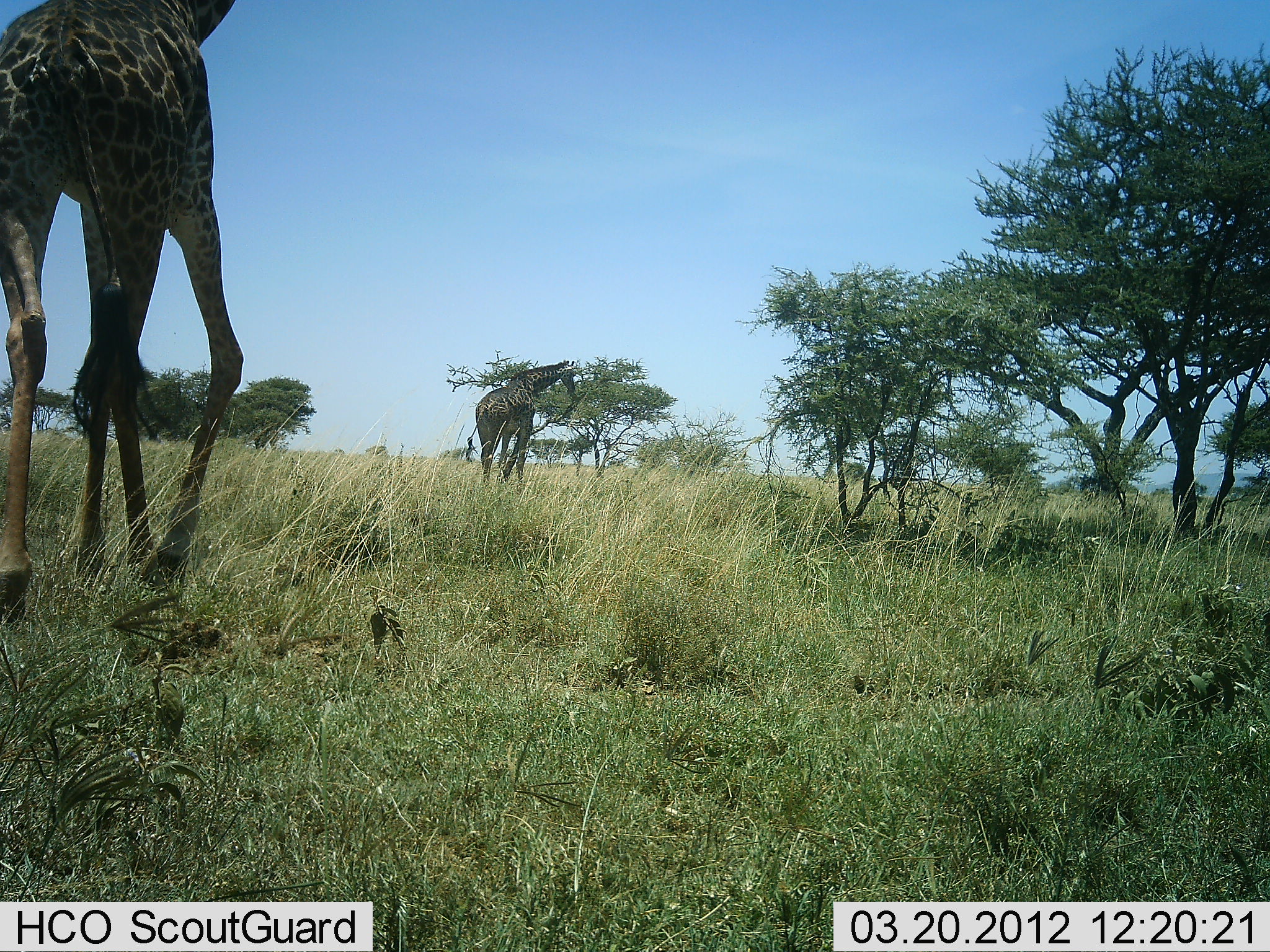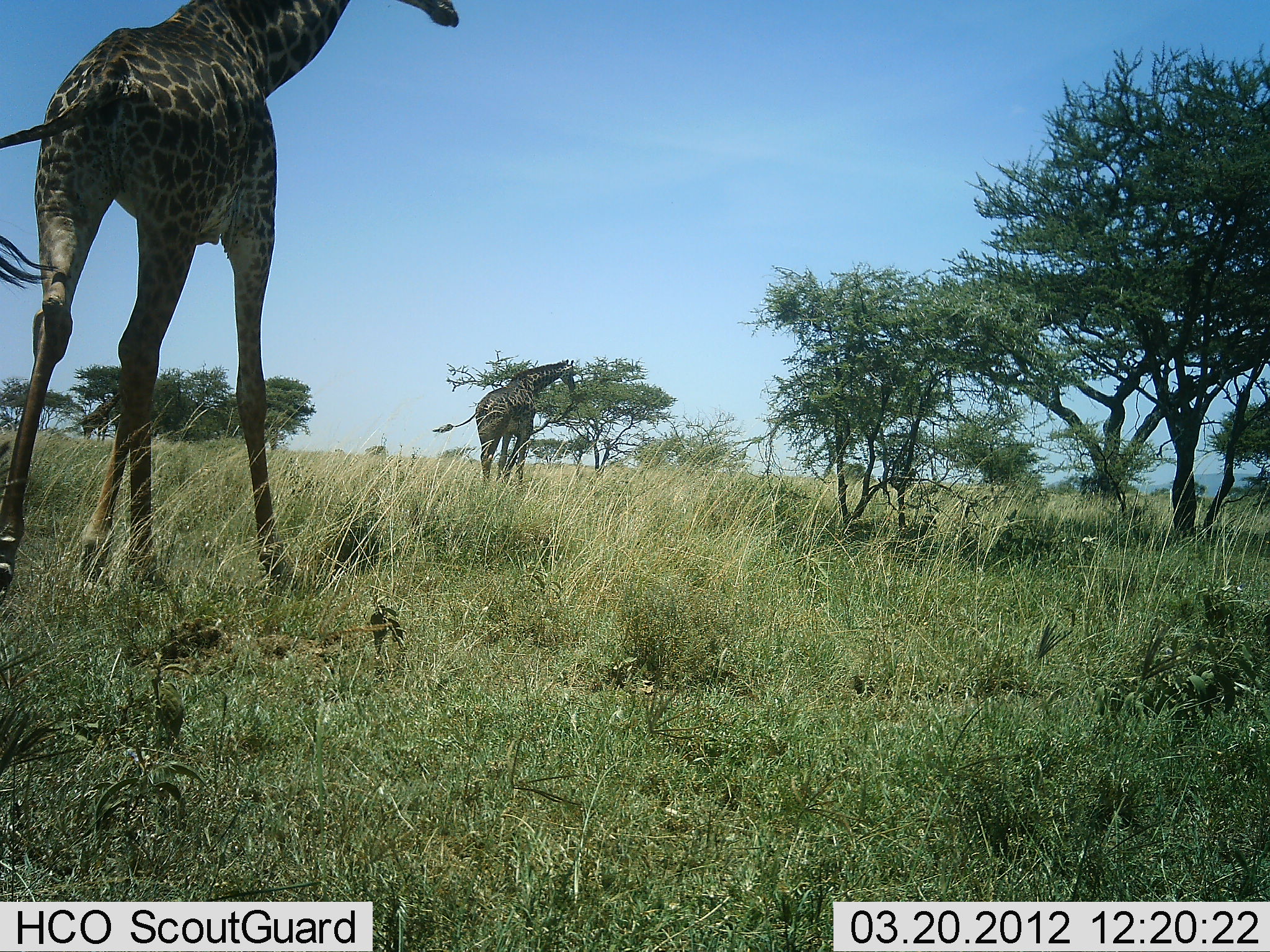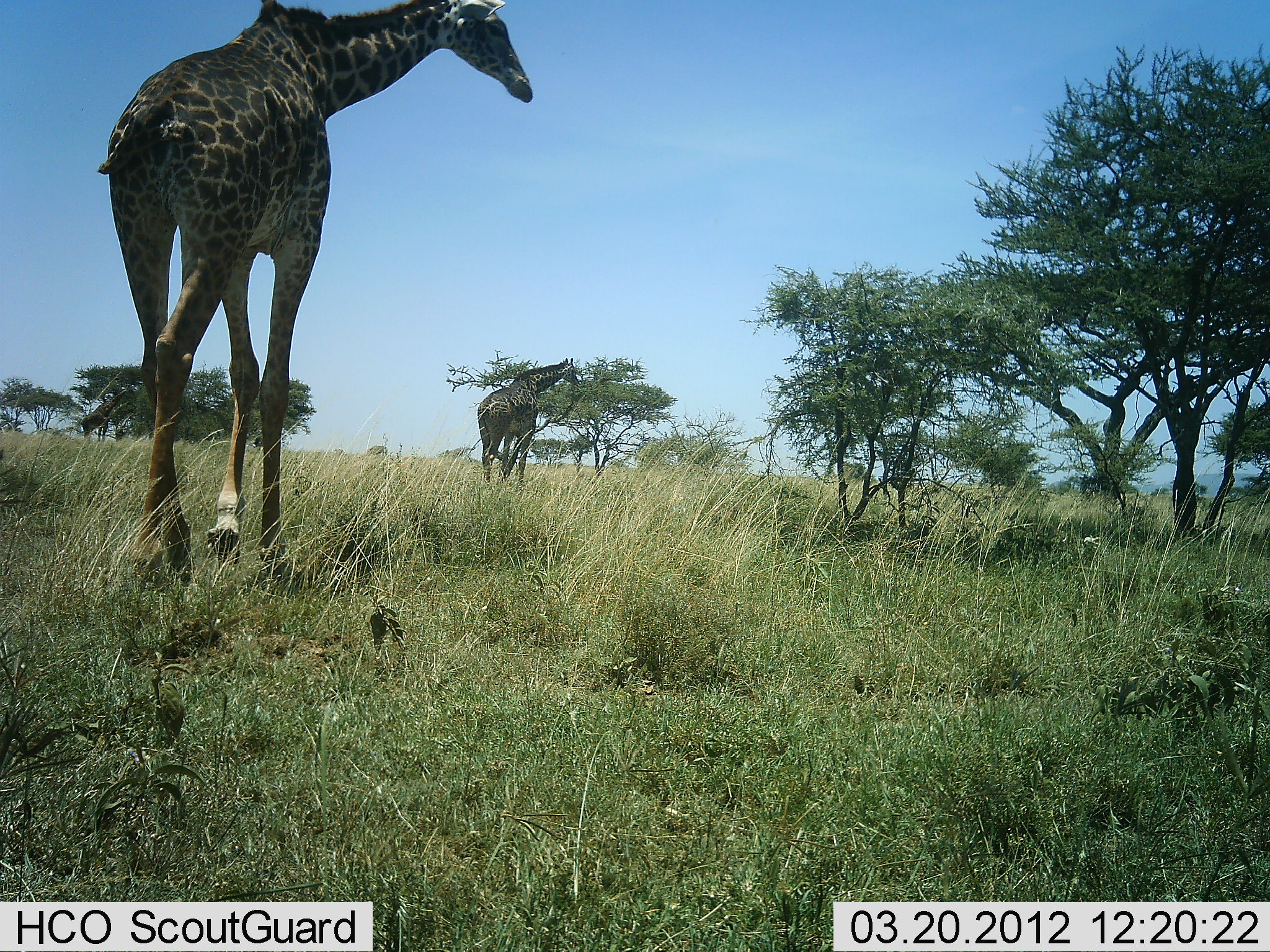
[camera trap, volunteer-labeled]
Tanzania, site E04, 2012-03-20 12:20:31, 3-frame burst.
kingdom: Animalia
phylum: Chordata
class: Mammalia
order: Artiodactyla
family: Giraffidae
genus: Giraffa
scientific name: Giraffa camelopardalis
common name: giraffe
Giraffe (Giraffa camelopardalis), count 2. Behavior (volunteer vote fractions): standing 33%, resting 0%, moving 100%, interacting 0%. Young present (vote fraction): 0%. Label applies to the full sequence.